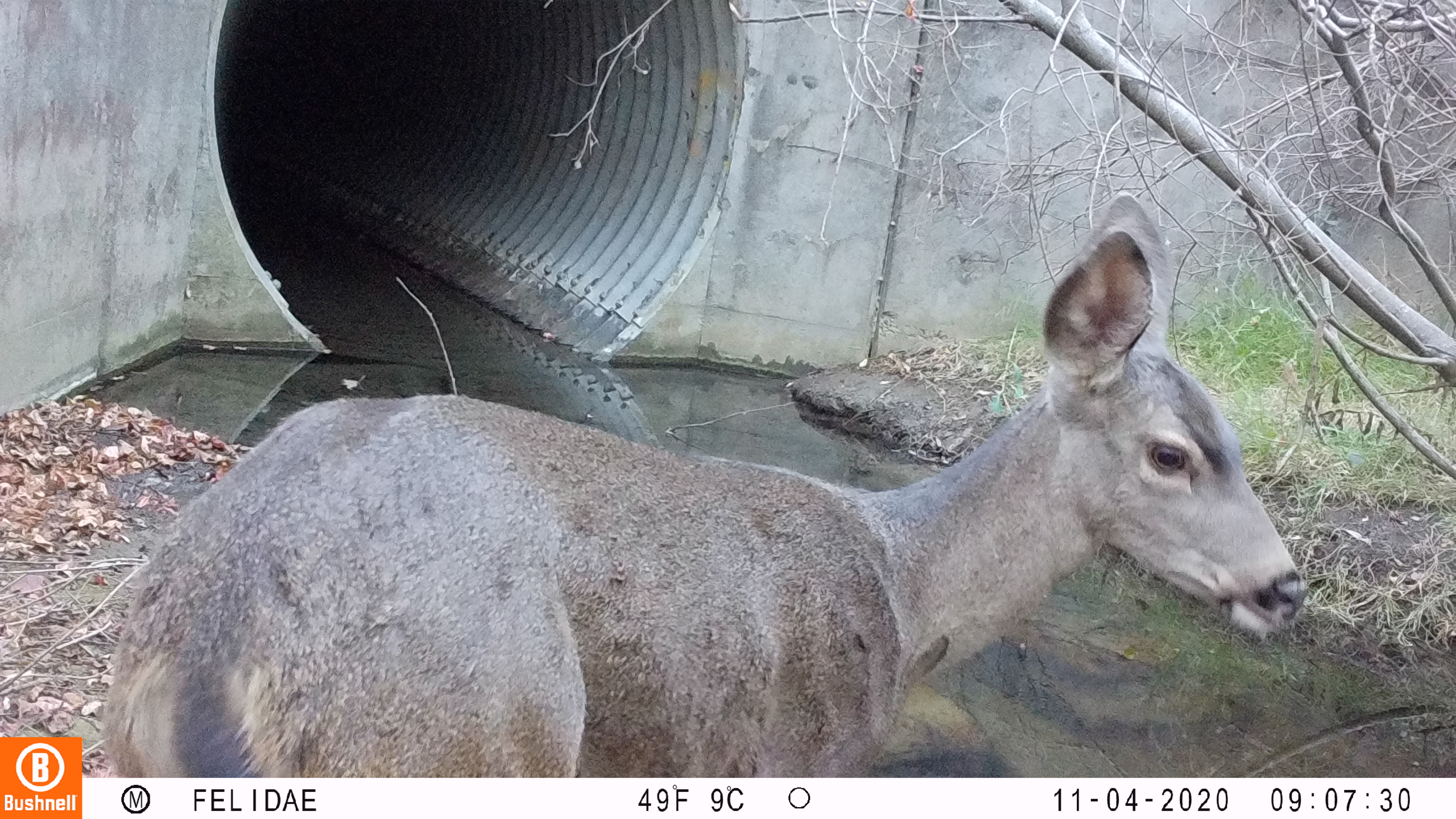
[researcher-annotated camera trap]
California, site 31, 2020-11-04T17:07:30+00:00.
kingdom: Animalia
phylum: Chordata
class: Mammalia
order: Artiodactyla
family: Cervidae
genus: Odocoileus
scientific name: Odocoileus hemionus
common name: mule deer